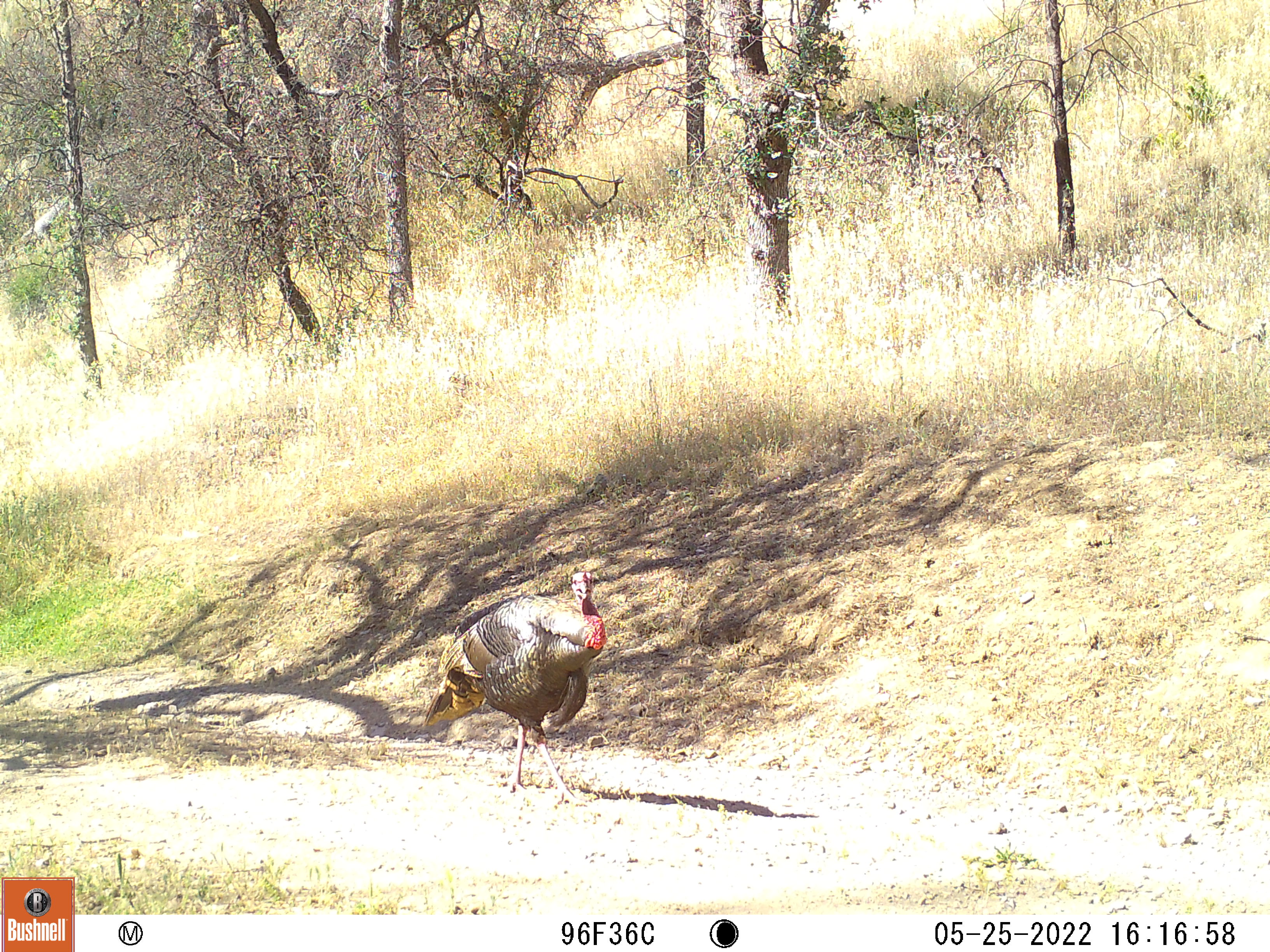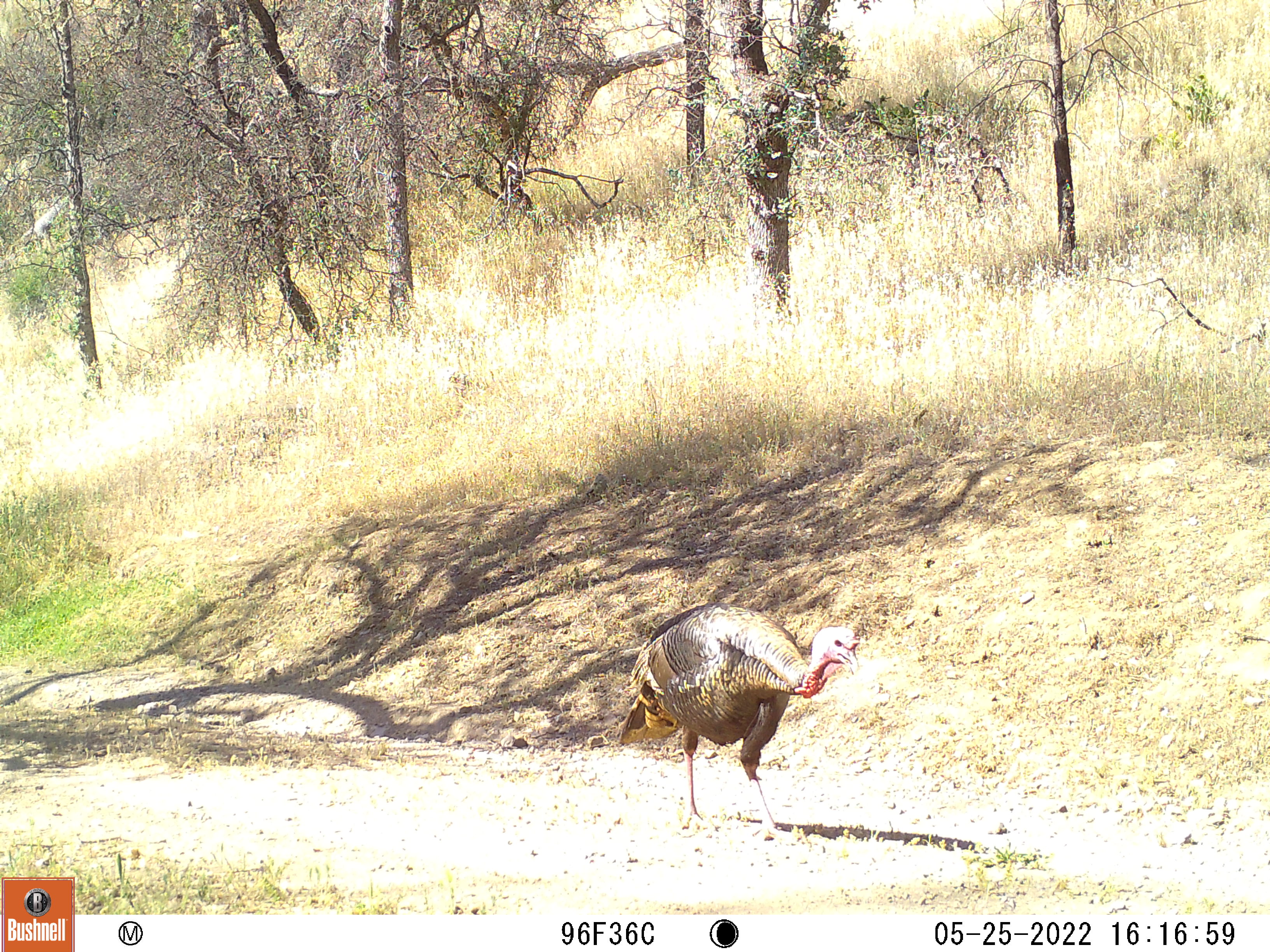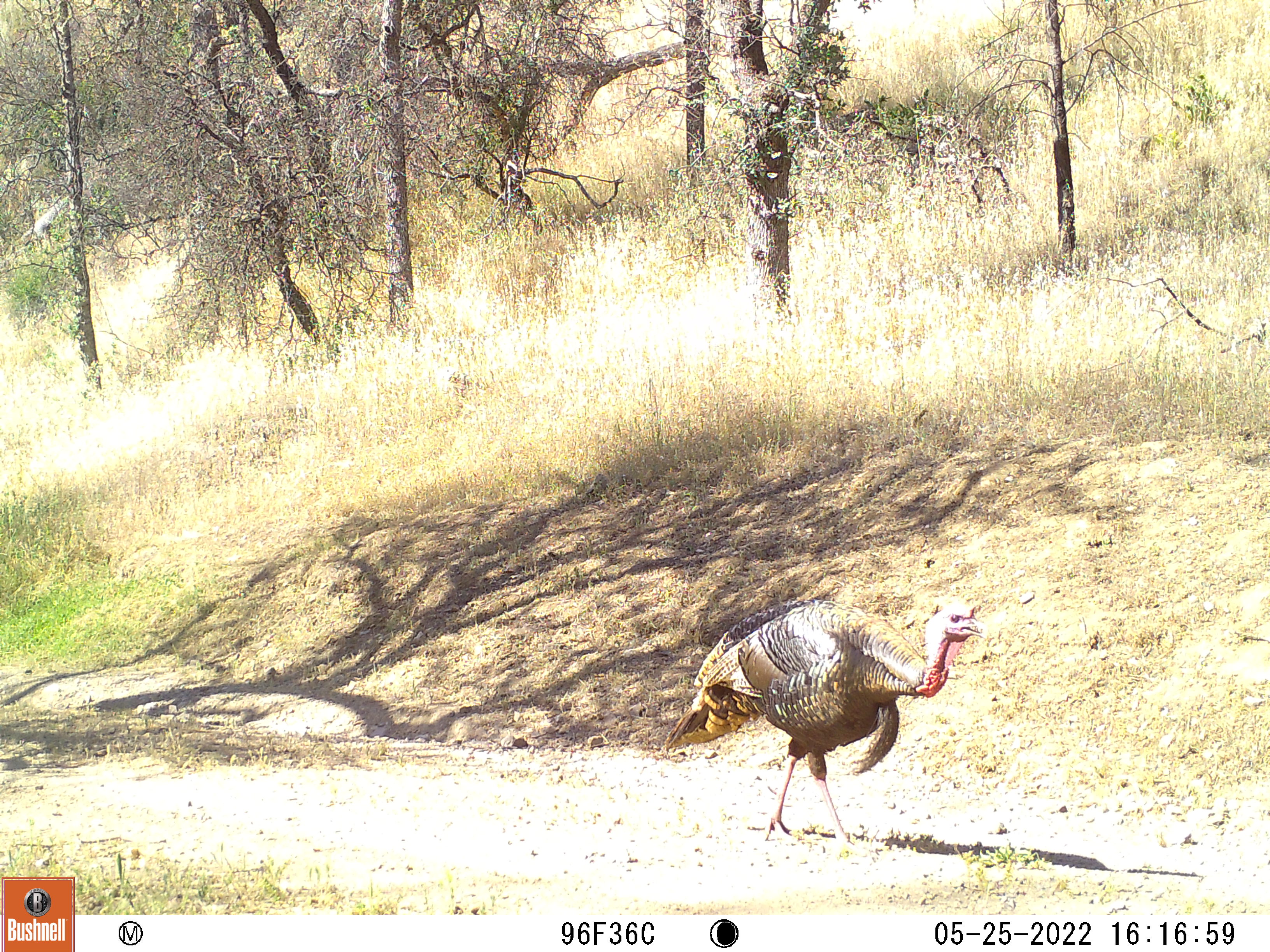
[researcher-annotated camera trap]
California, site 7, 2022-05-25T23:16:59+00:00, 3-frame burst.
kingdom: Animalia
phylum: Chordata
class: Aves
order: Galliformes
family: Phasianidae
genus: Meleagris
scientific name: Meleagris gallopavo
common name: turkey